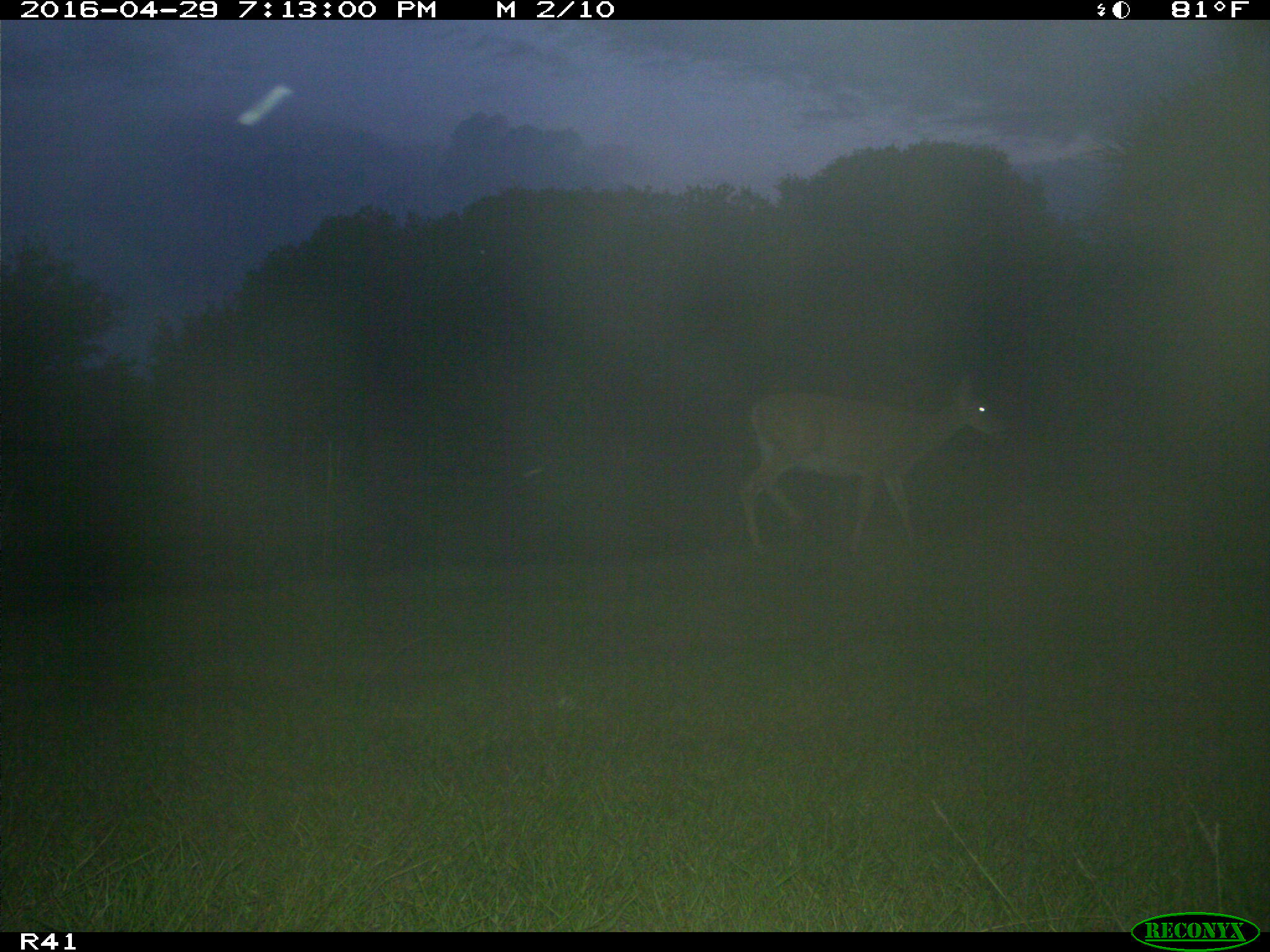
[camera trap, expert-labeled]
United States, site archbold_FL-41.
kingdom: Animalia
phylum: Chordata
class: Mammalia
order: Artiodactyla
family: Cervidae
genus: Odocoileus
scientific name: Odocoileus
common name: deer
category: unidentified deer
Unidentified deer (deer) (Odocoileus).